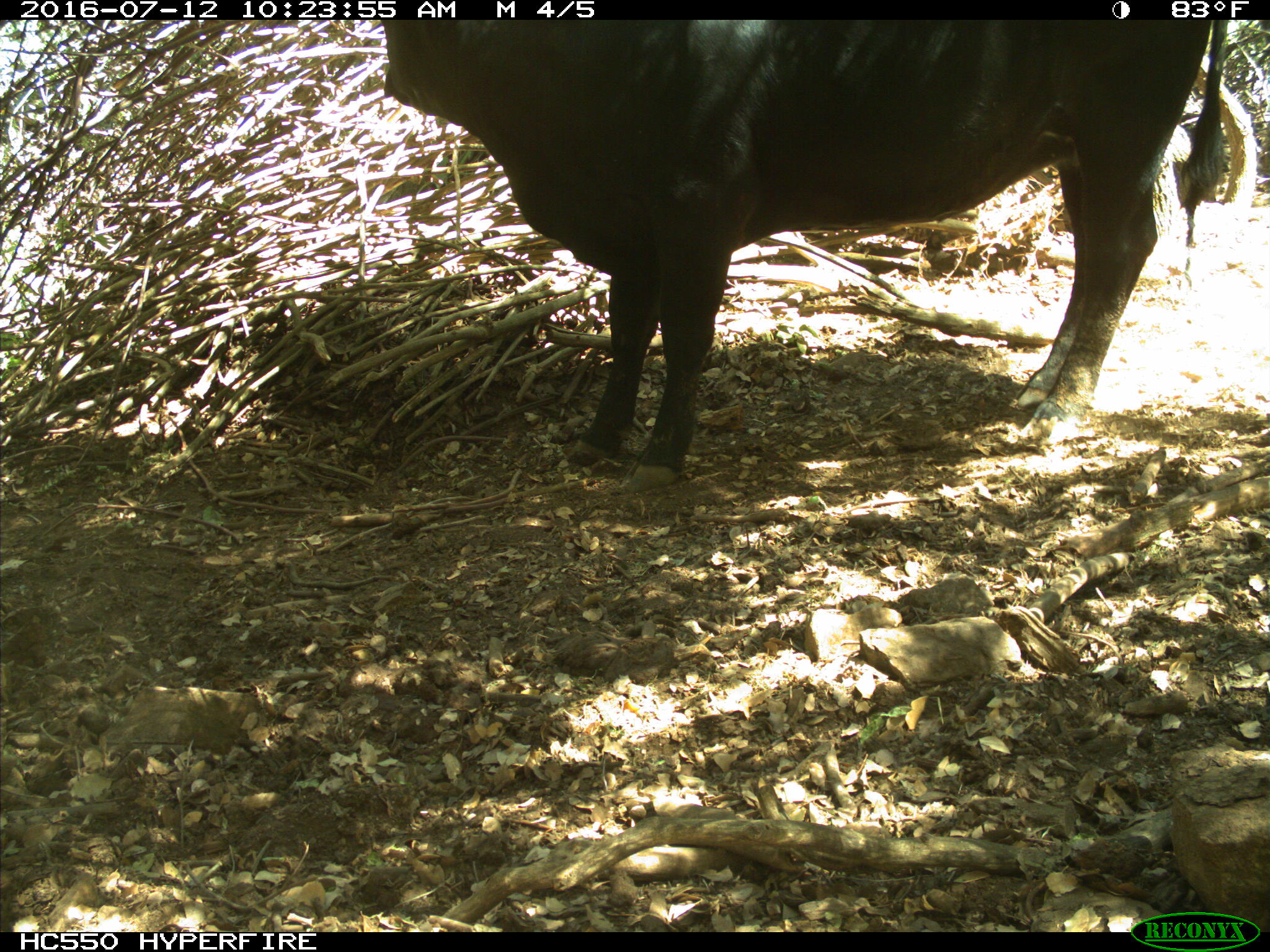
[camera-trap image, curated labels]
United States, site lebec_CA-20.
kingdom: Animalia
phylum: Chordata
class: Mammalia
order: Artiodactyla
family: Bovidae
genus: Bos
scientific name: Bos taurus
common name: domestic cow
Bos taurus (domestic cow).